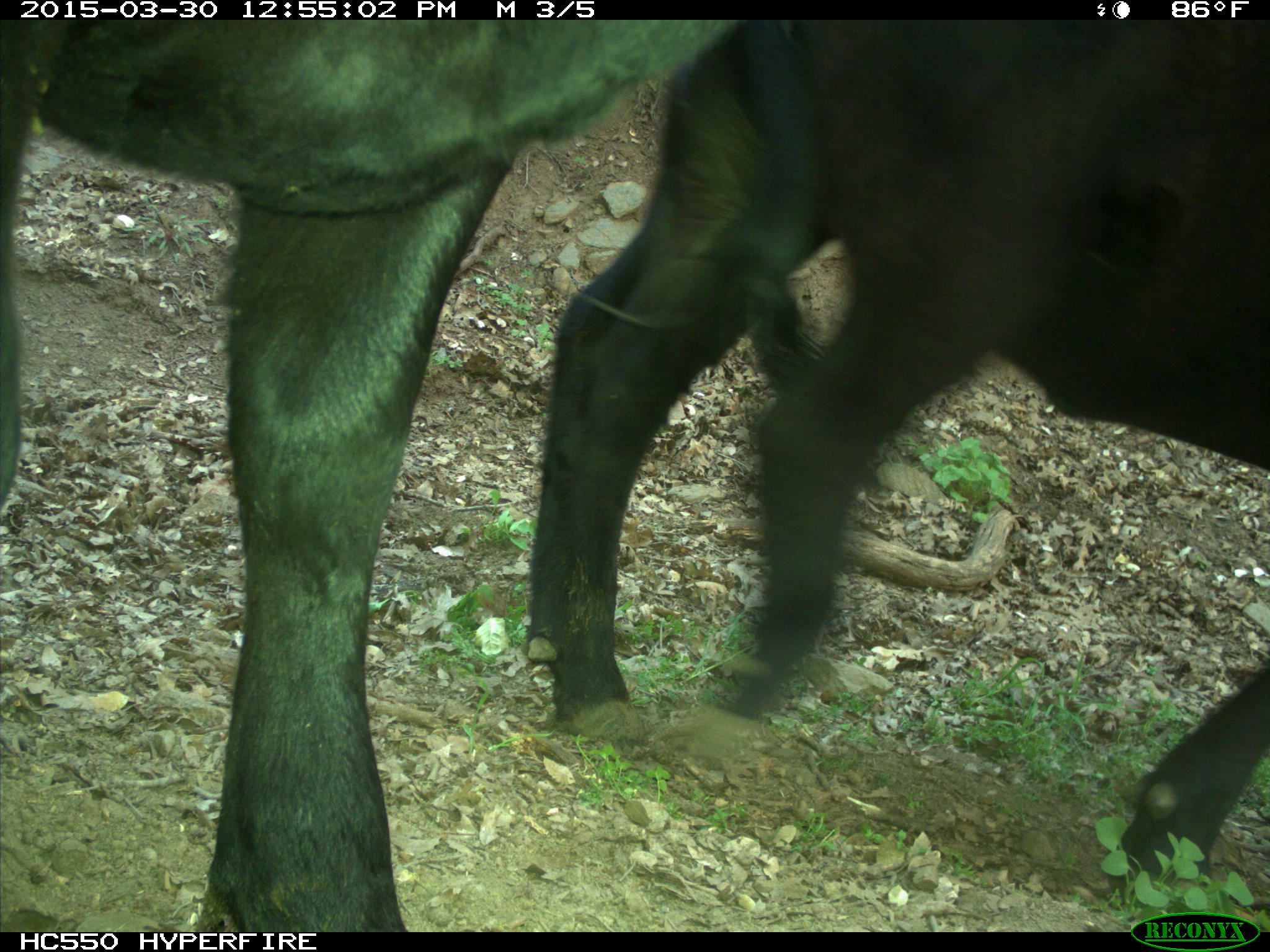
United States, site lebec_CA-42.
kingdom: Animalia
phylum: Chordata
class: Mammalia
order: Artiodactyla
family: Bovidae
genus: Bos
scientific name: Bos taurus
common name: domestic cow